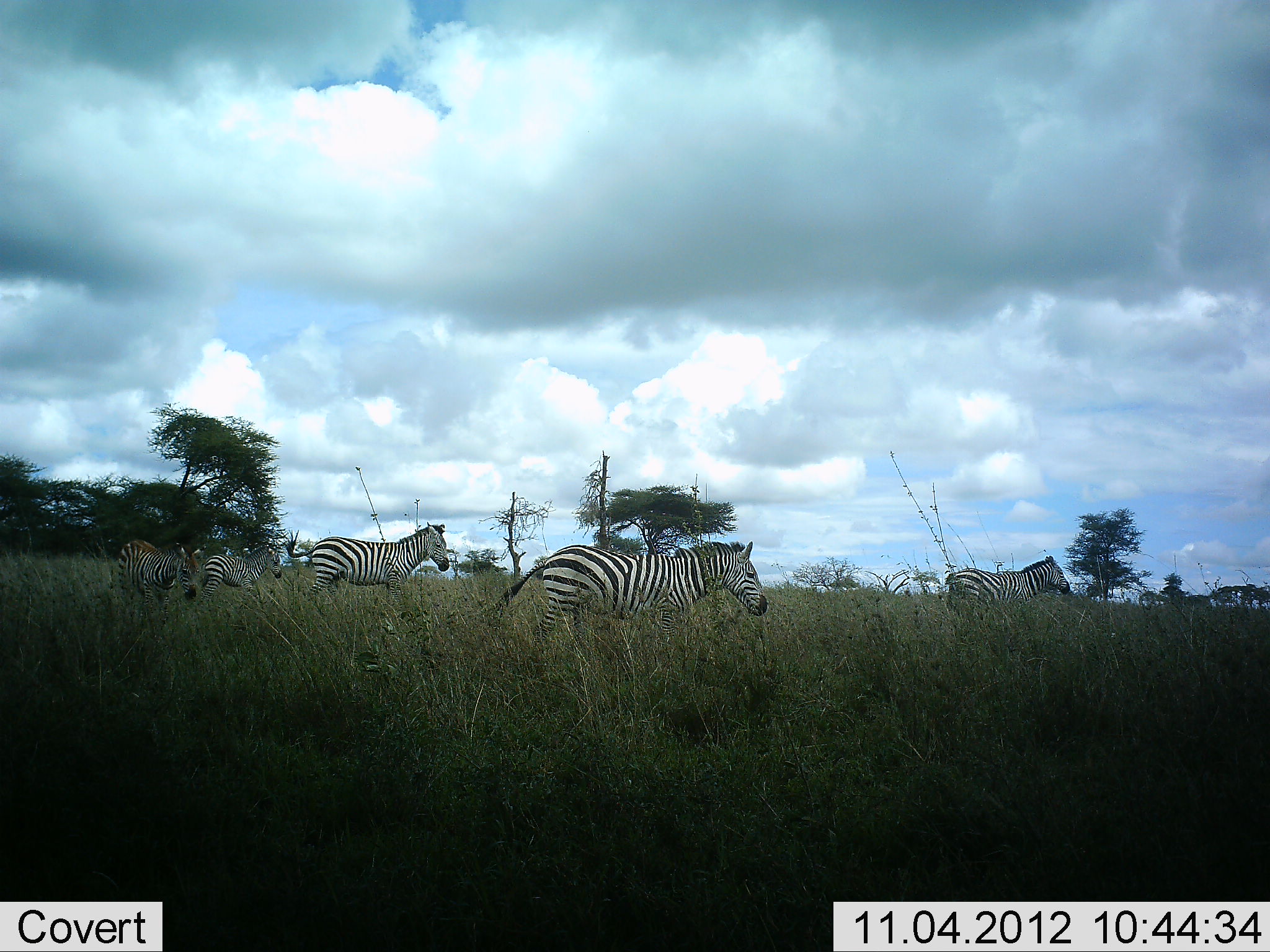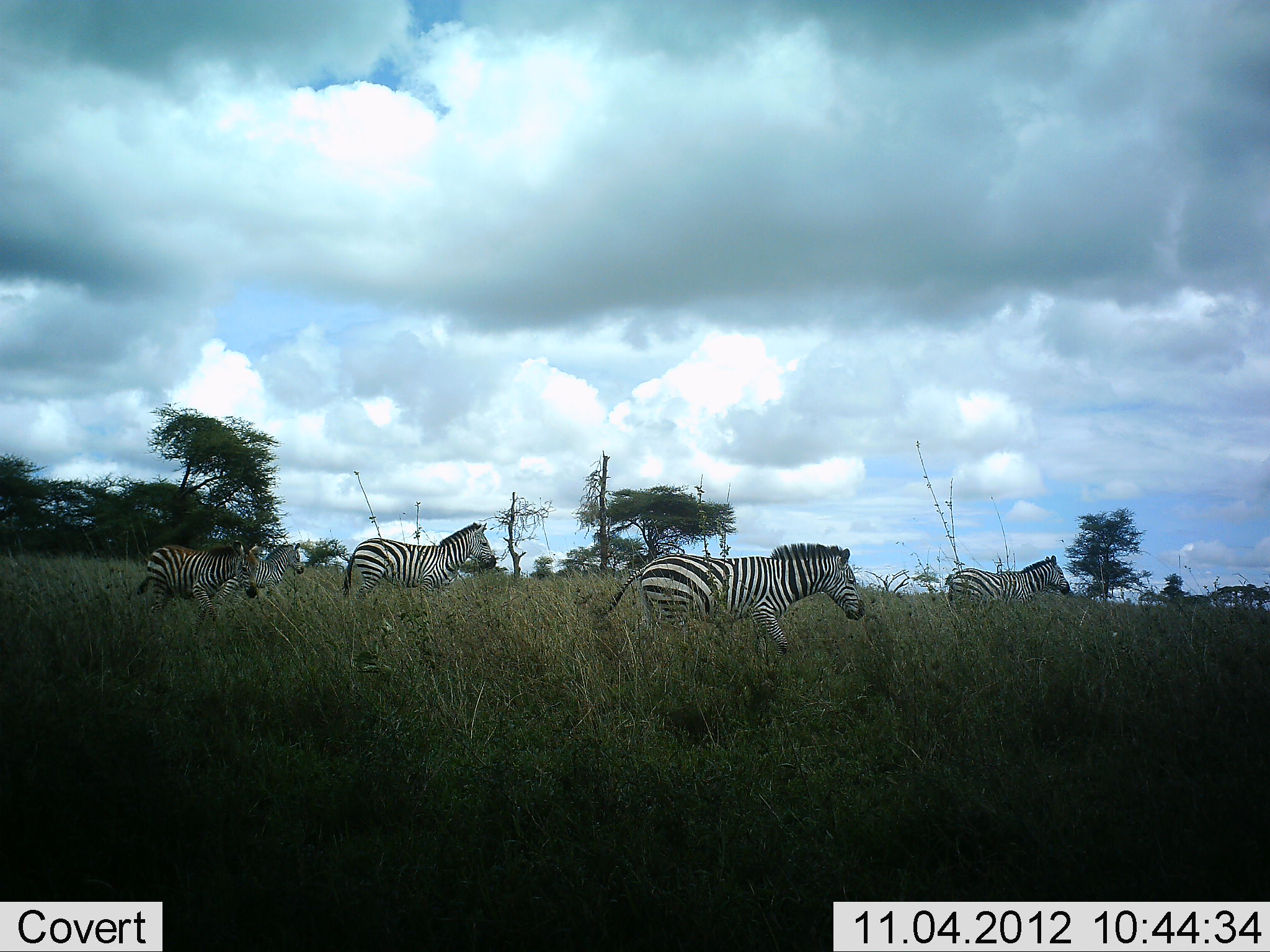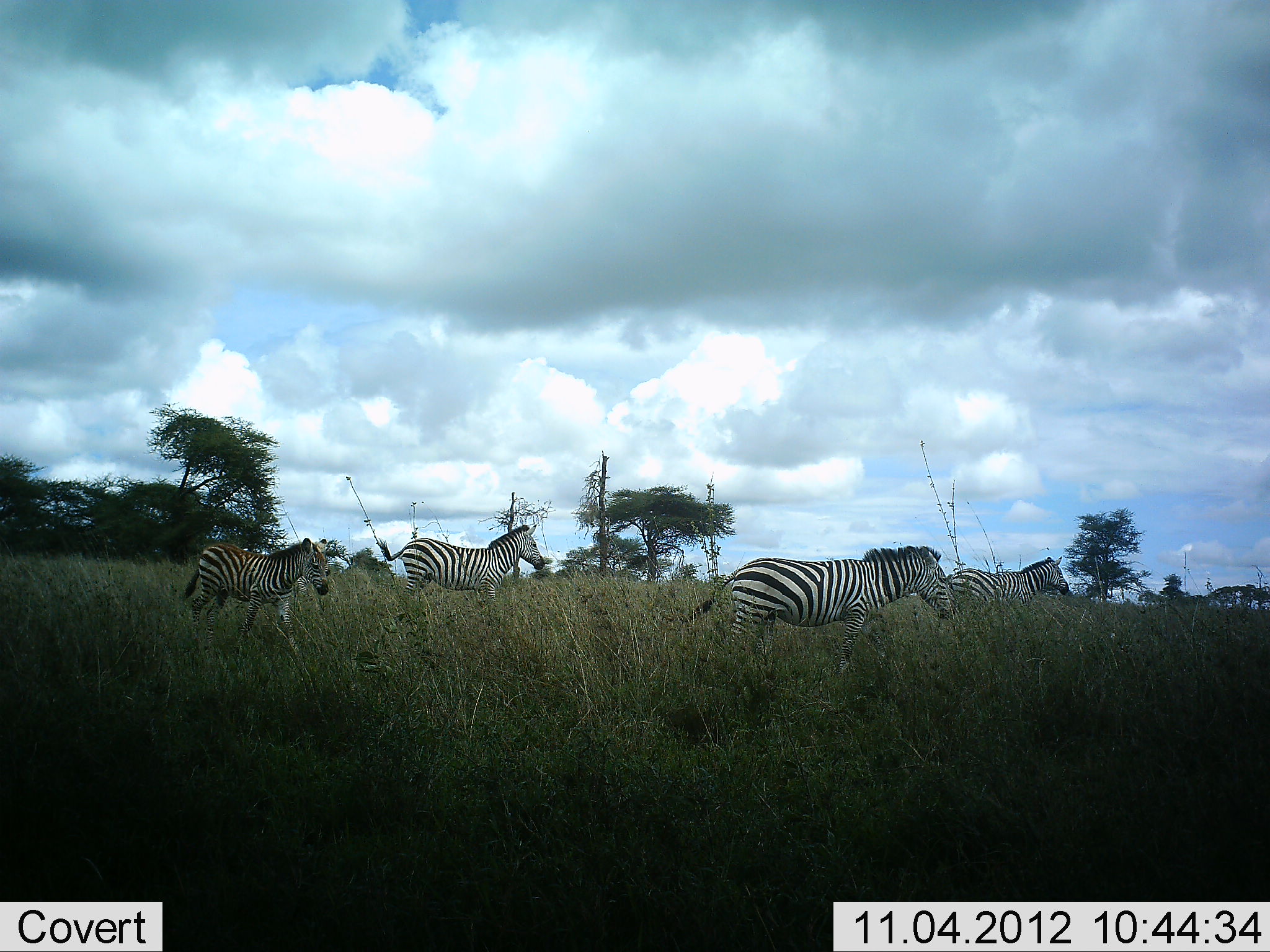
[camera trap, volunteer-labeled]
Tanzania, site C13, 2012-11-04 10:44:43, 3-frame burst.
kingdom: Animalia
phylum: Chordata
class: Mammalia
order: Perissodactyla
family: Equidae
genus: Equus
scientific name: Equus quagga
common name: plains zebra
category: zebra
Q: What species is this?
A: Zebra (plains zebra) (Equus quagga).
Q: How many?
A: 5.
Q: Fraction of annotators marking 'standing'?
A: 50%.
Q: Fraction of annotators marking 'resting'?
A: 0%.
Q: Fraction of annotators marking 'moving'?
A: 90%.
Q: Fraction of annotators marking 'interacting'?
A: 10%.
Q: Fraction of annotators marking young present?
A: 20%.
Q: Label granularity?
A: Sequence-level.